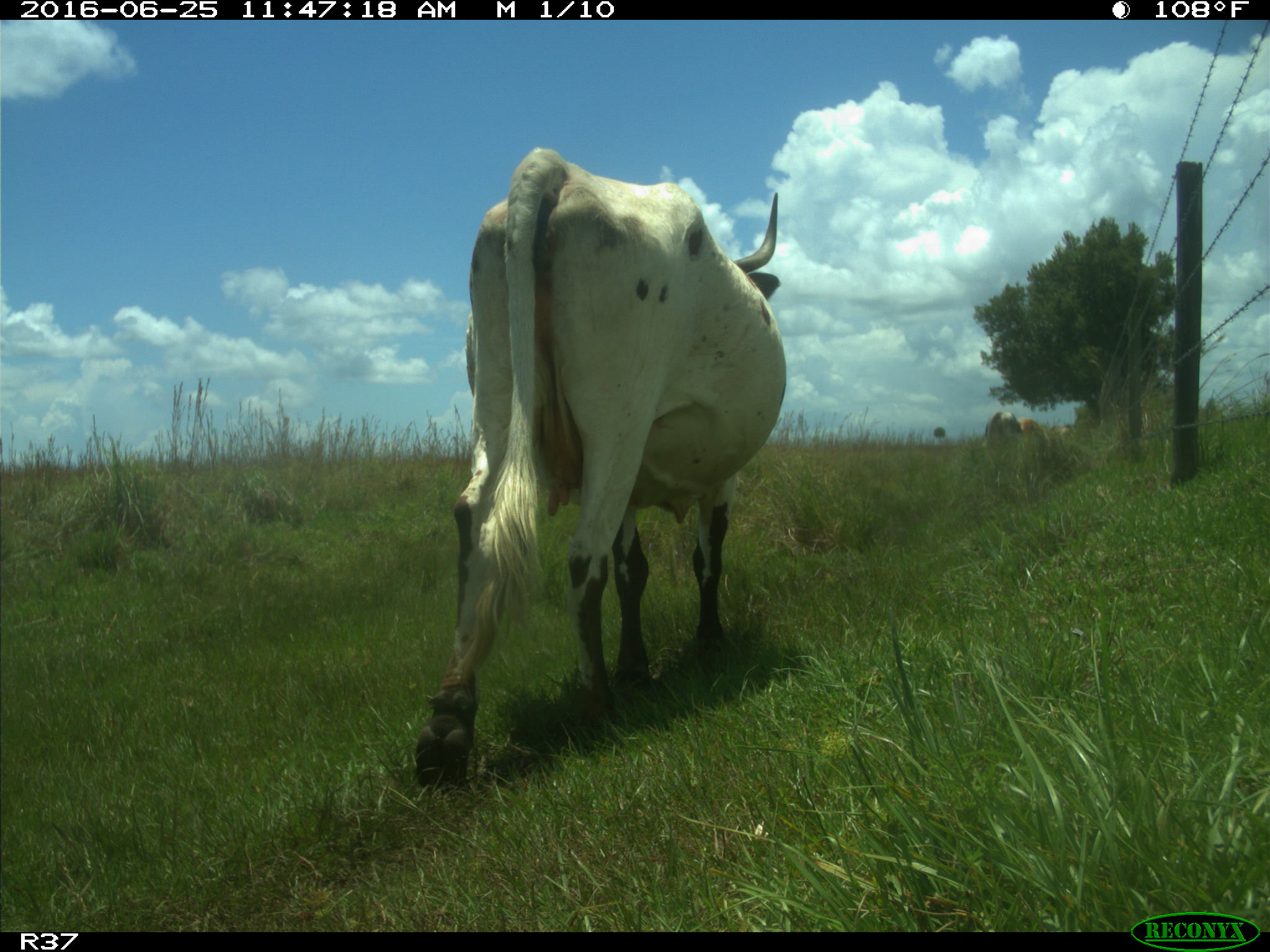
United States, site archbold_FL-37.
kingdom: Animalia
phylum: Chordata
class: Mammalia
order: Artiodactyla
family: Bovidae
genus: Bos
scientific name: Bos taurus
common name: domestic cow